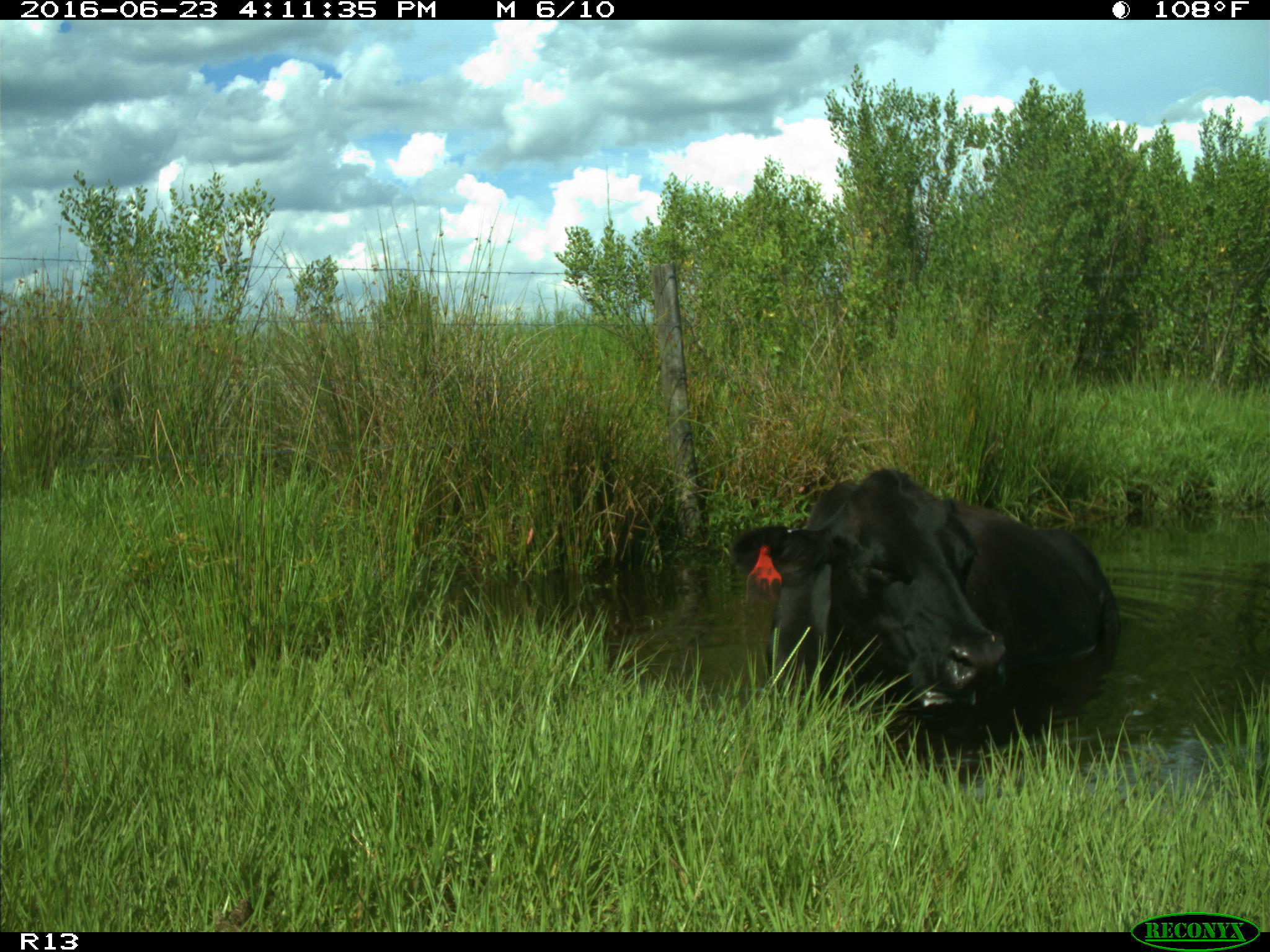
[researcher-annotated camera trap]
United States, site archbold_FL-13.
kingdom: Animalia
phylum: Chordata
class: Mammalia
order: Artiodactyla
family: Bovidae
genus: Bos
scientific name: Bos taurus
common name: domestic cow